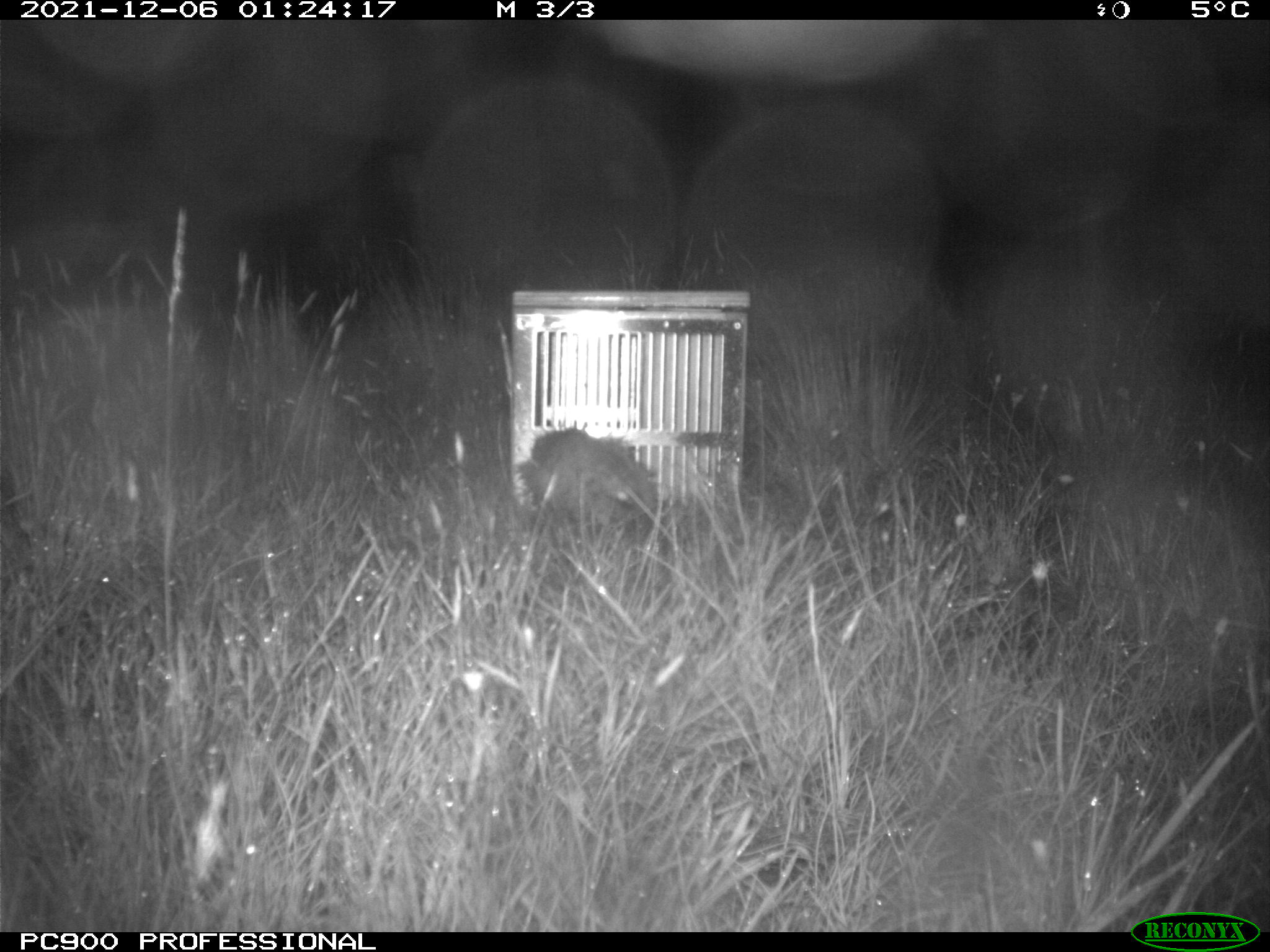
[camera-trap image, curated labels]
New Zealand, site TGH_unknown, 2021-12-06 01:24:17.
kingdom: Animalia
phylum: Chordata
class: Mammalia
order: Carnivora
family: Mustelidae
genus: Mustela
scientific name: Mustela furo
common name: ferret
Ferret (Mustela furo).